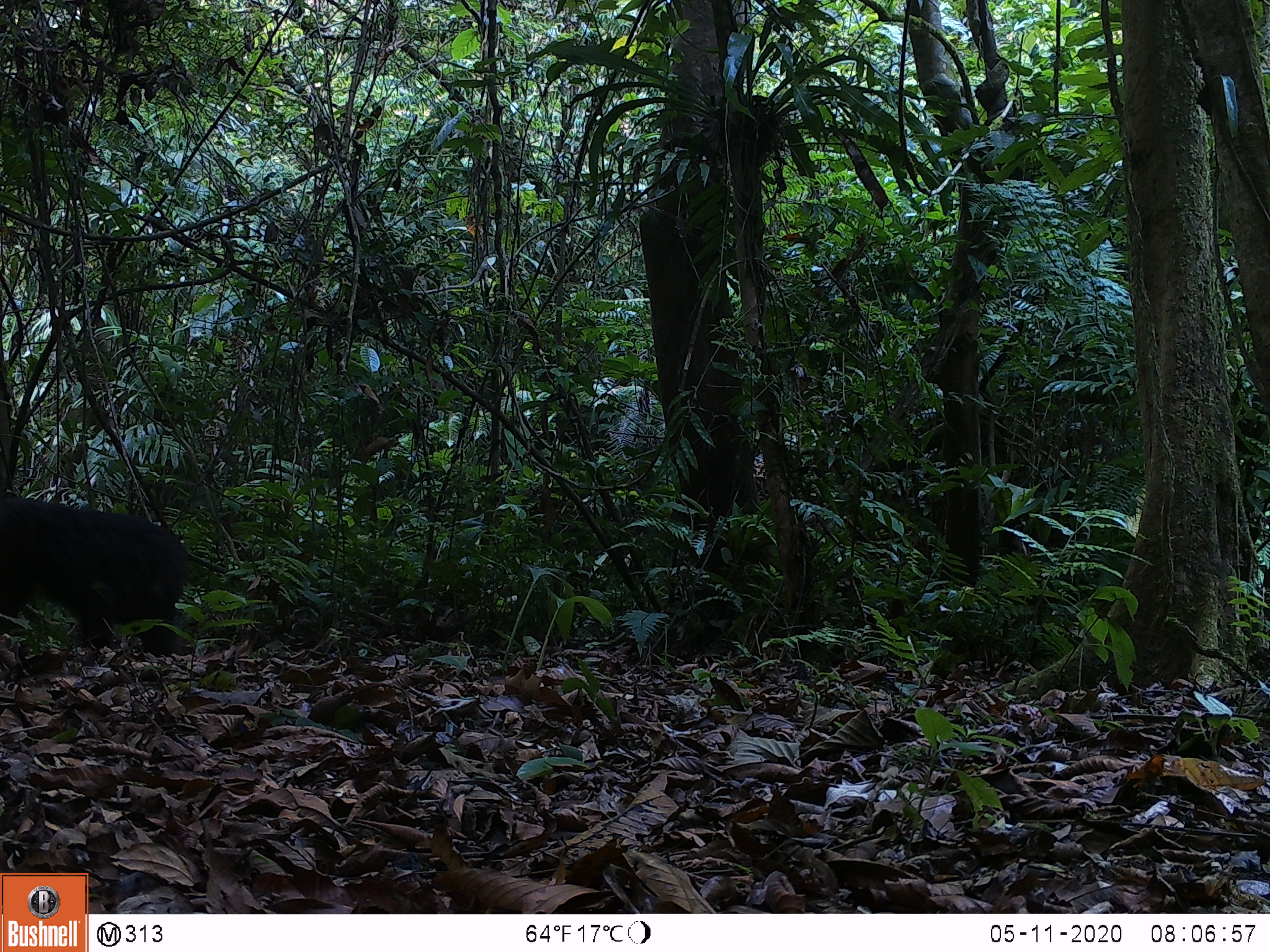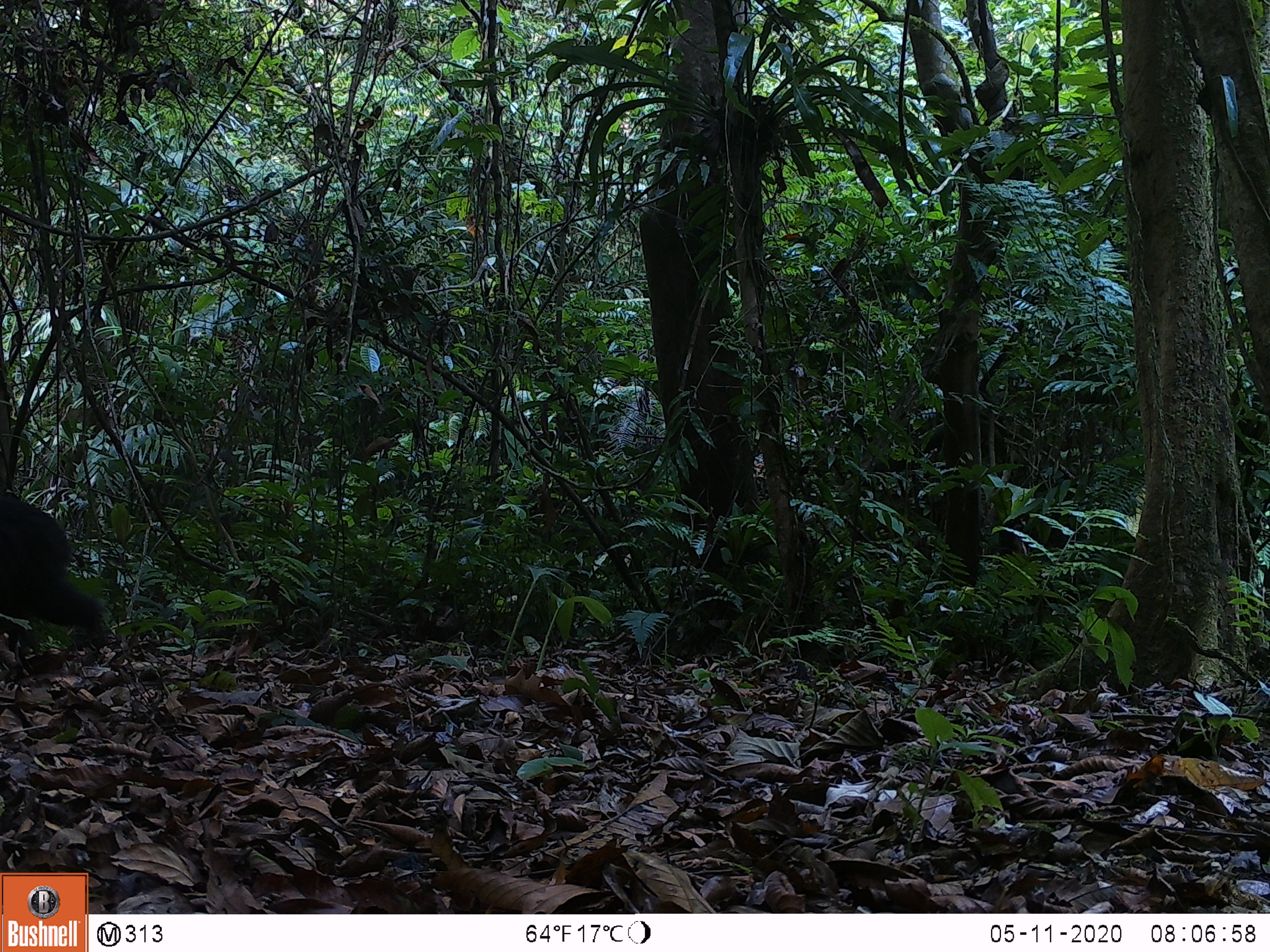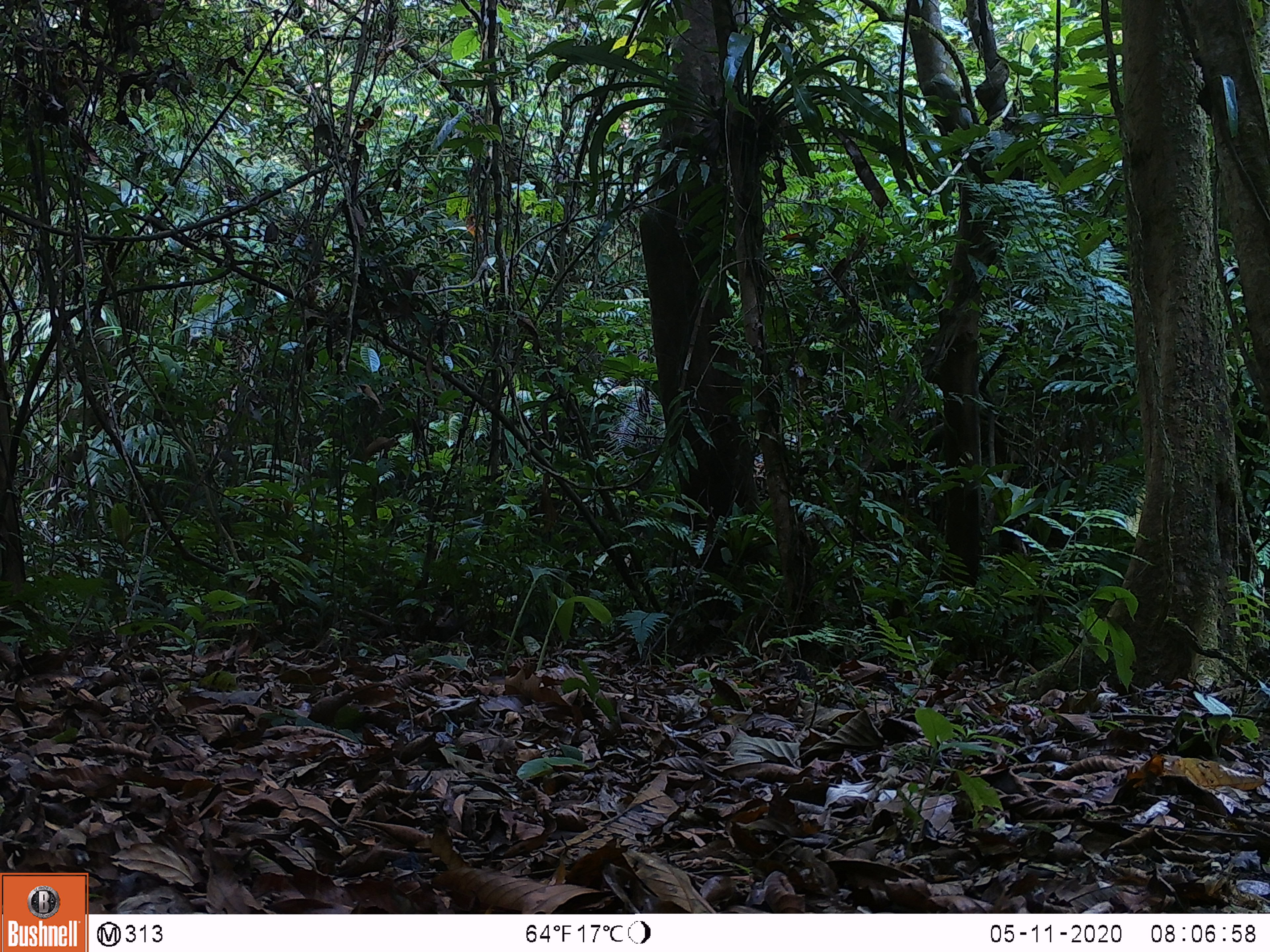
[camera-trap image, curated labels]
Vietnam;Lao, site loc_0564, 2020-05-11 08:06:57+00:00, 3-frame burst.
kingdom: Animalia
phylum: Chordata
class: Mammalia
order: Primates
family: Cercopithecidae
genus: Macaca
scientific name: Macaca arctoides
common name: stump-tailed macaque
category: stump tailed macaque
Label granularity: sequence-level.